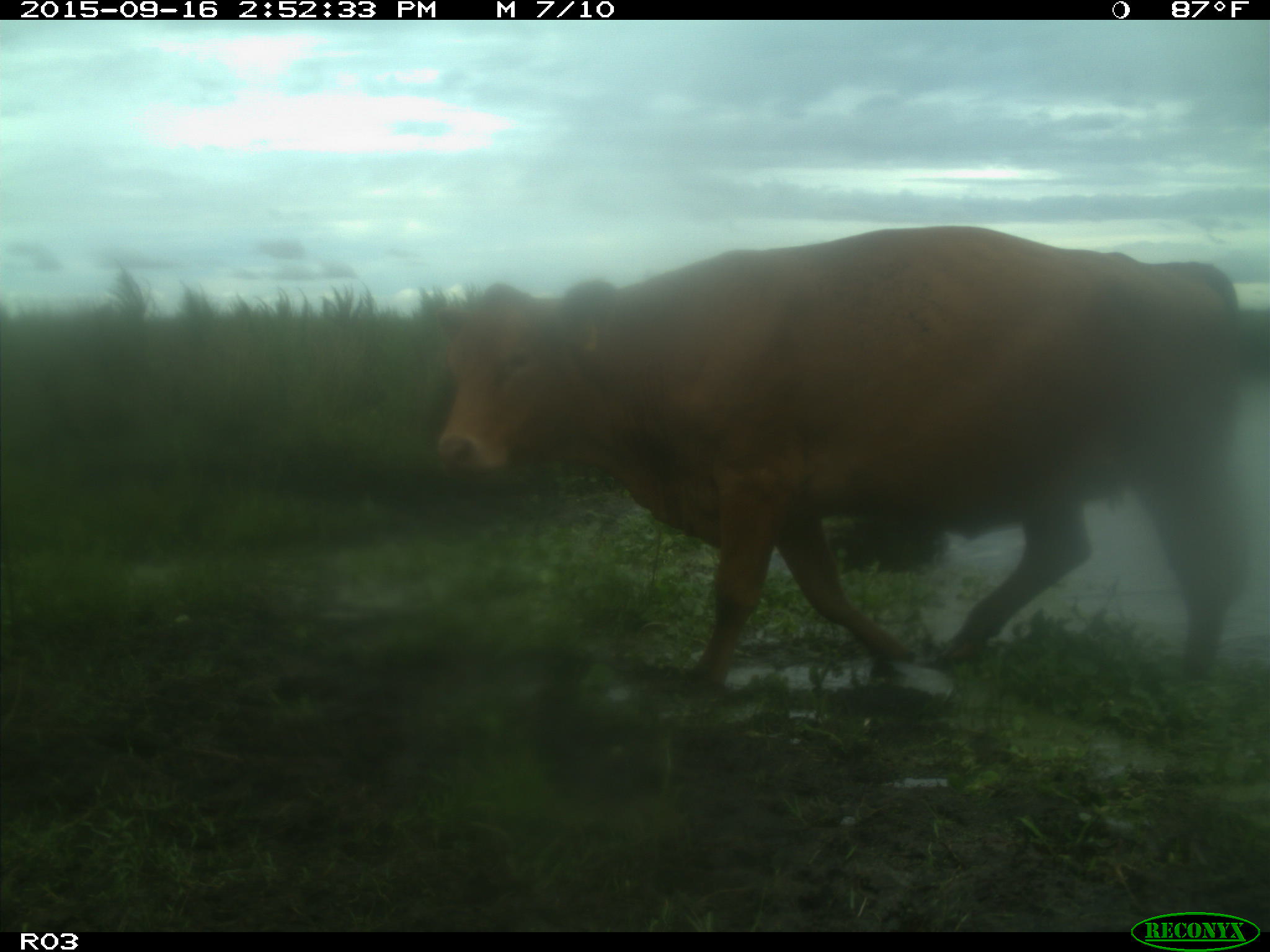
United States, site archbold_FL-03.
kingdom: Animalia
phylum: Chordata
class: Mammalia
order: Artiodactyla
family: Bovidae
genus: Bos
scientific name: Bos taurus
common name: domestic cow